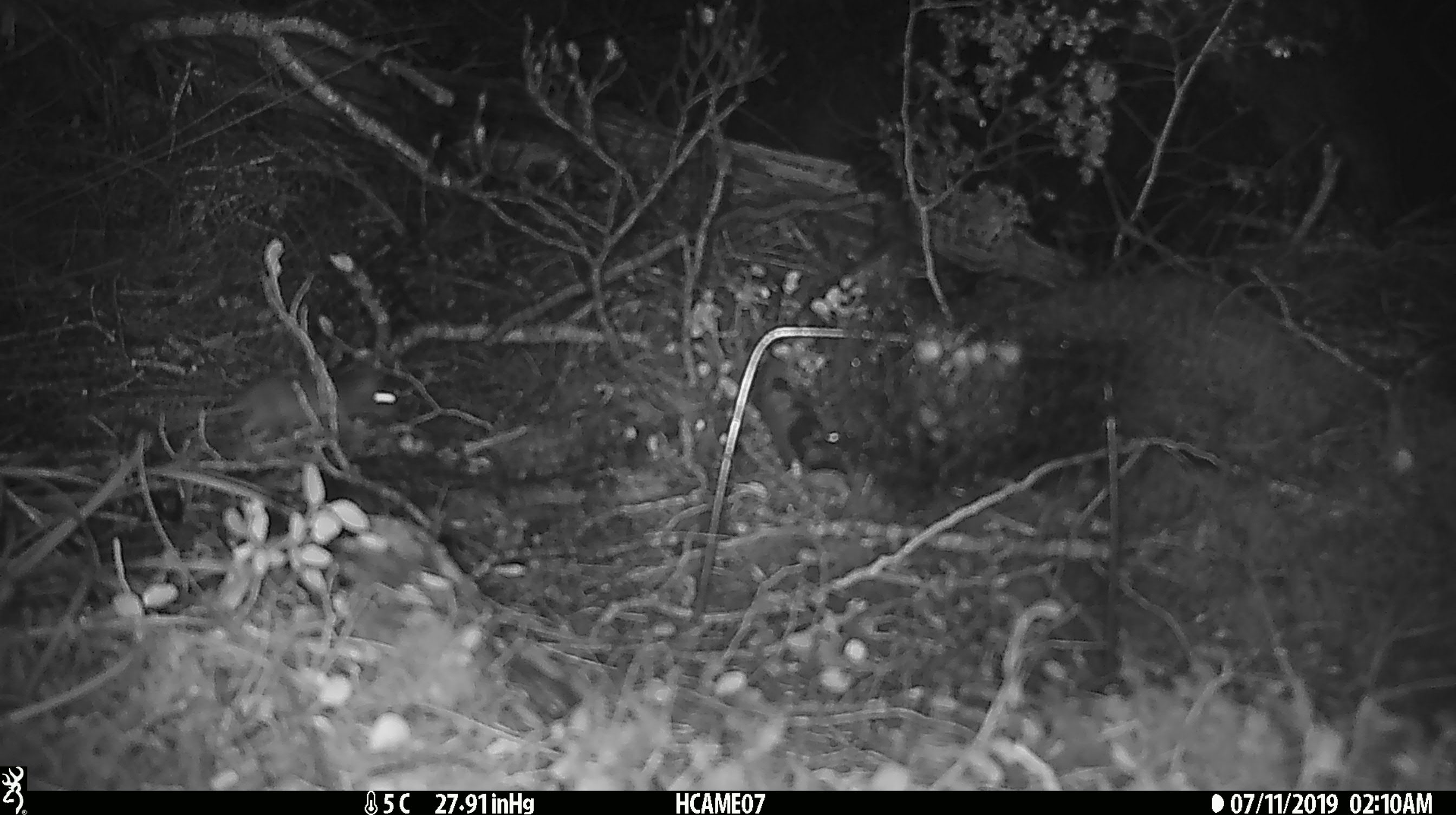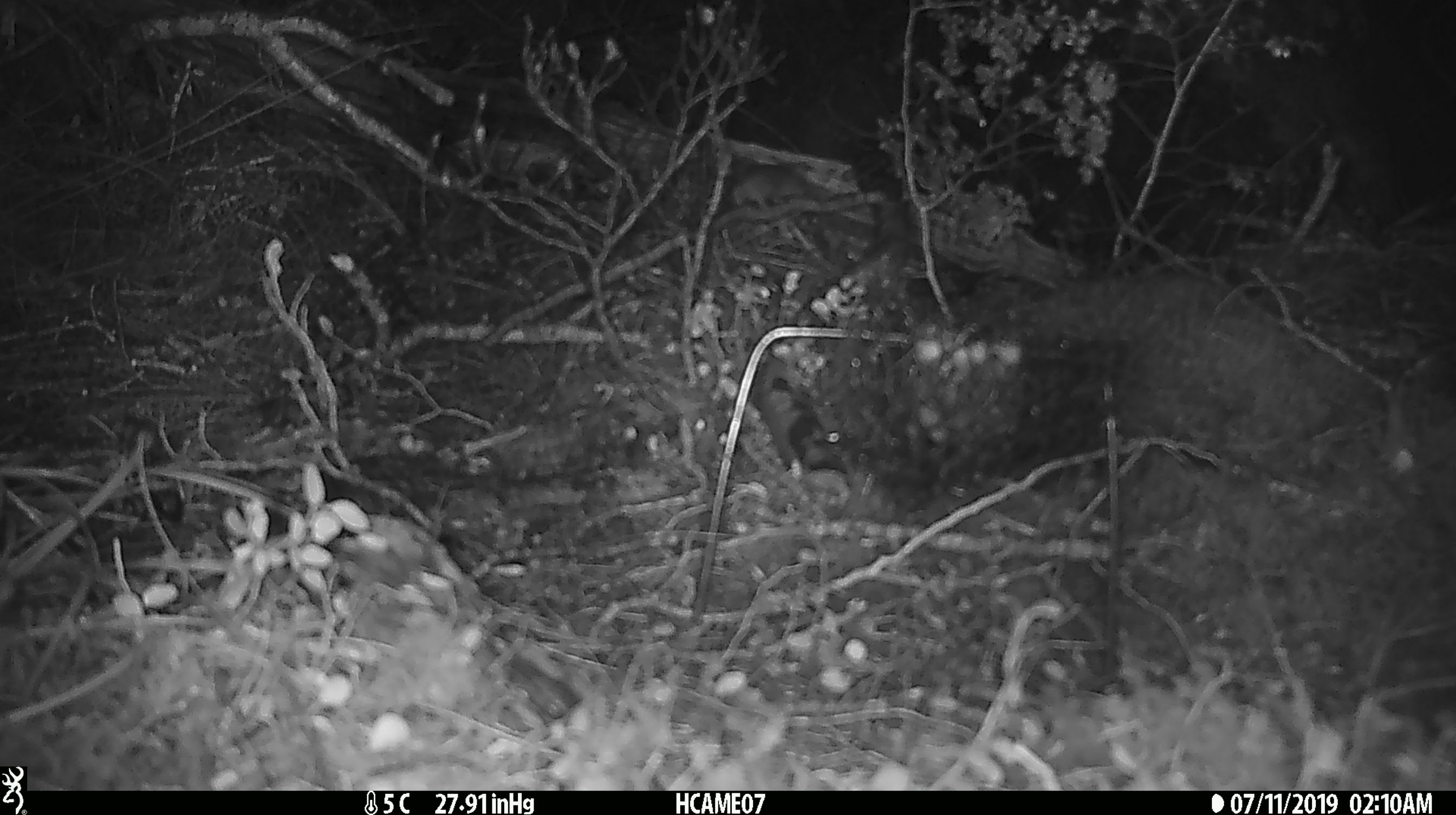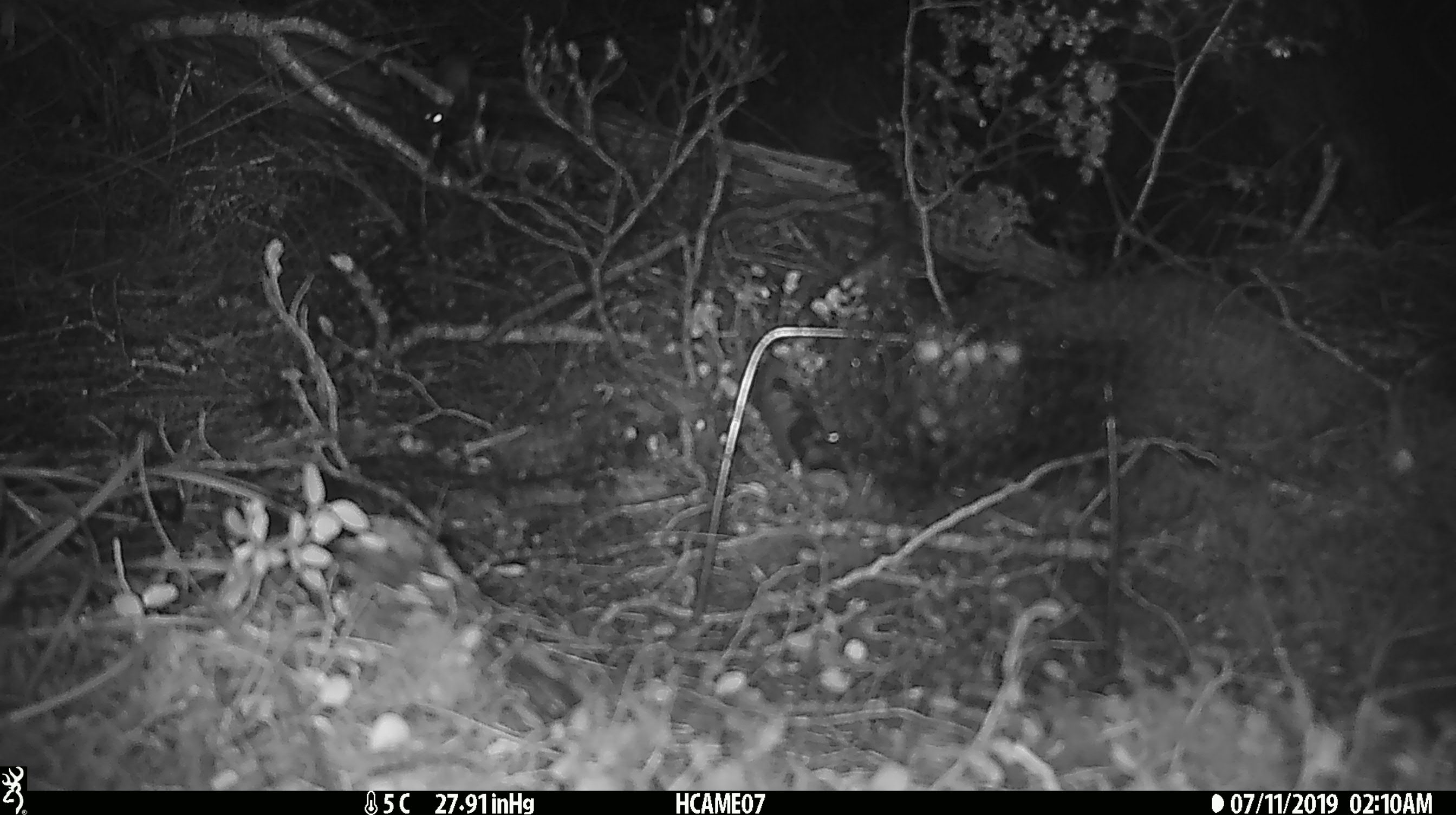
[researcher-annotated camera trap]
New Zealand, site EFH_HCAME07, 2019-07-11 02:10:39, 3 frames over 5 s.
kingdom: Animalia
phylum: Chordata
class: Mammalia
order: Rodentia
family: Muridae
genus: Mus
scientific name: Mus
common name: mouse